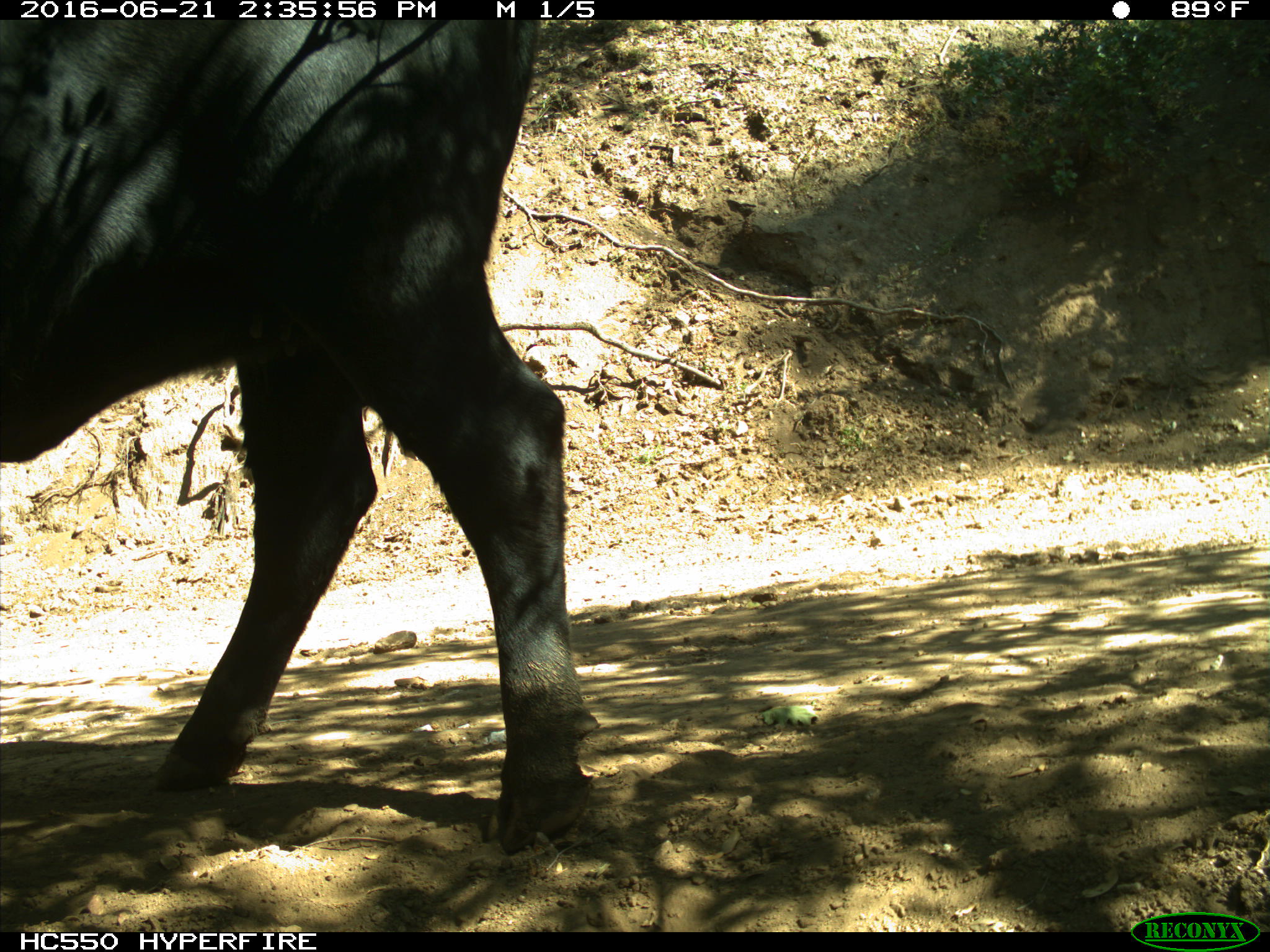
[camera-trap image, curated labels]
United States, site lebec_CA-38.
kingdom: Animalia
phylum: Chordata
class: Mammalia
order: Artiodactyla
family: Bovidae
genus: Bos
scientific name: Bos taurus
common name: domestic cow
Bos taurus (domestic cow).